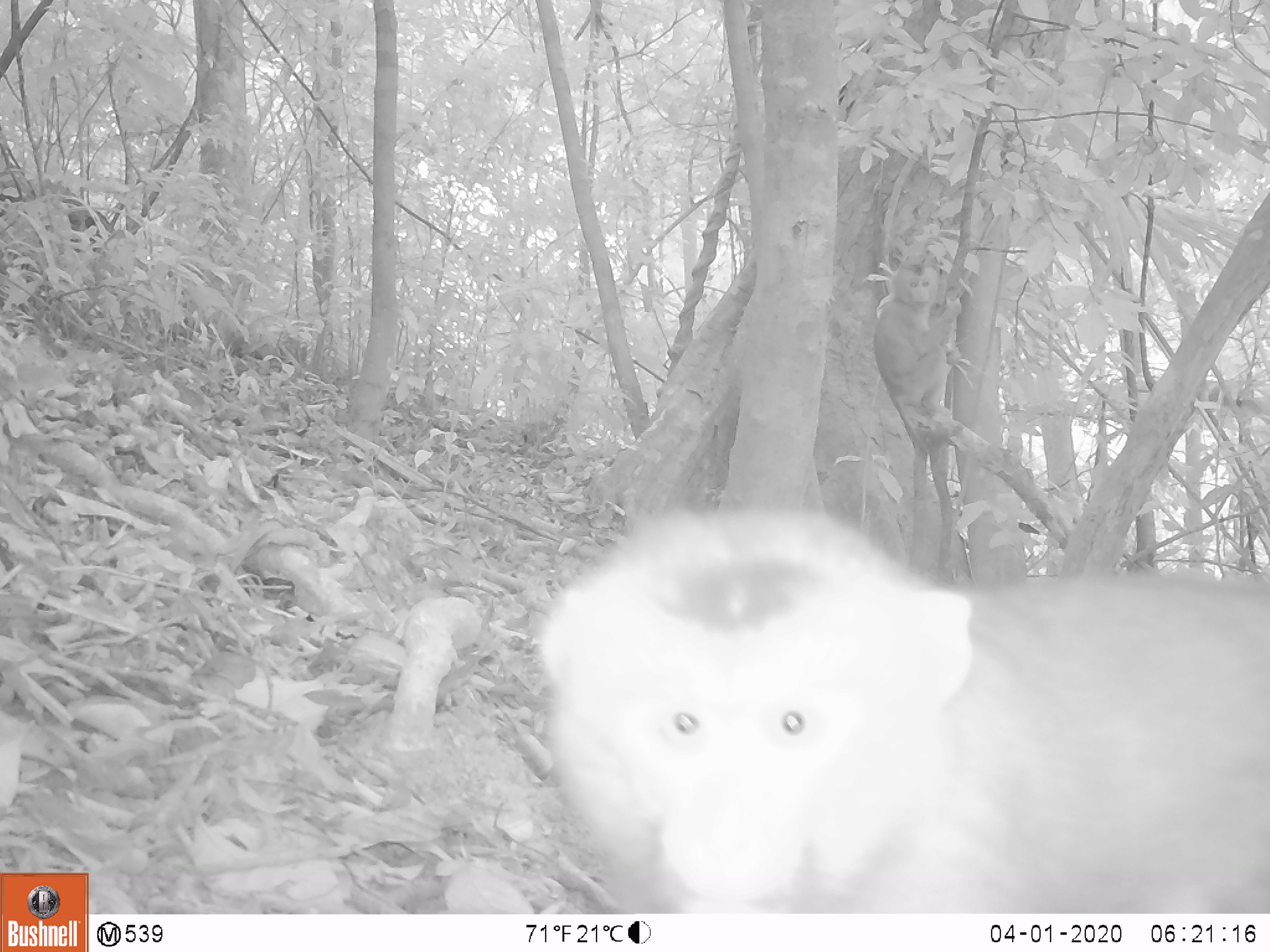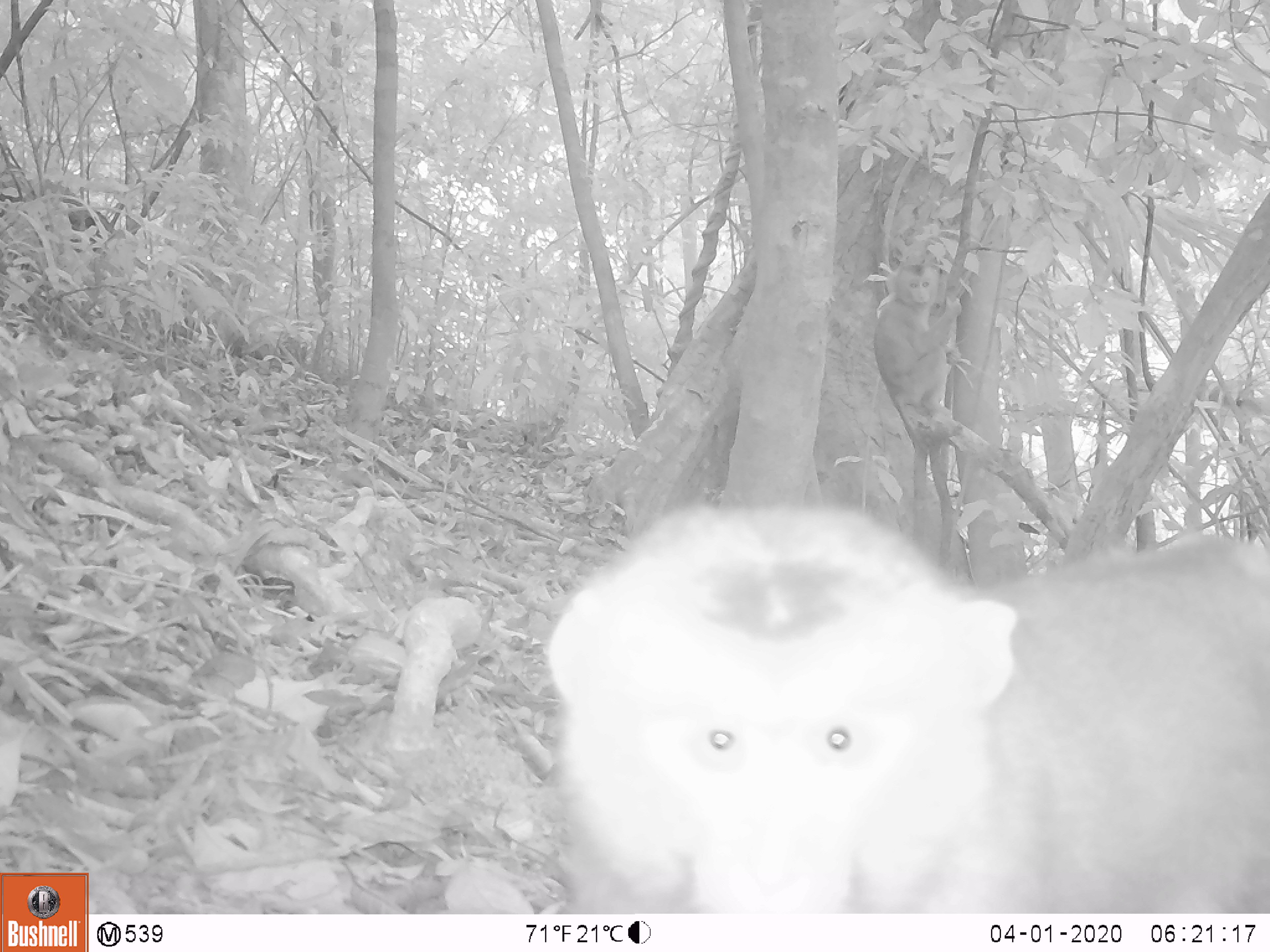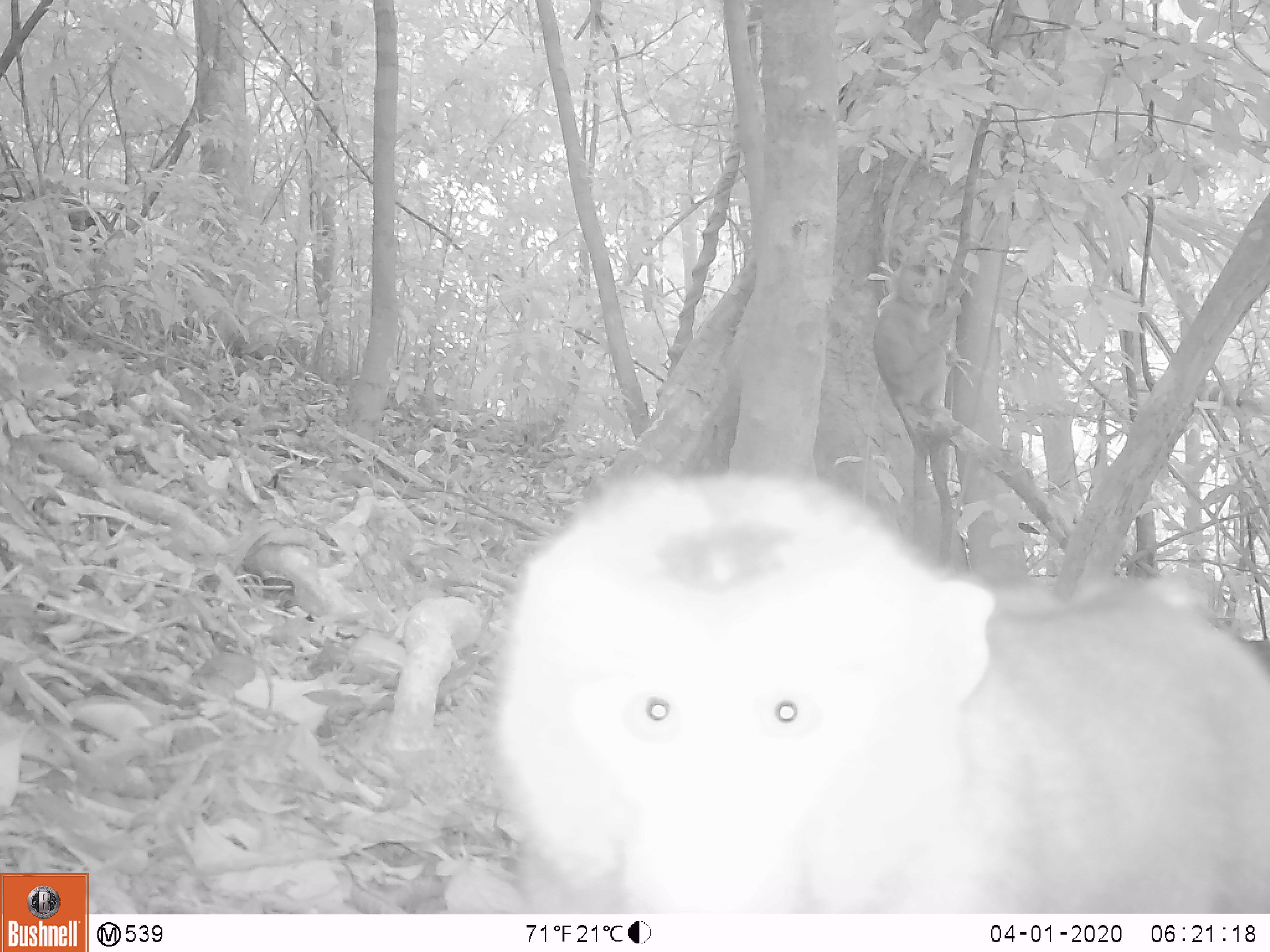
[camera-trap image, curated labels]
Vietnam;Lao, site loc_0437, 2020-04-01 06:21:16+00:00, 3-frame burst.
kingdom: Animalia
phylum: Chordata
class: Mammalia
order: Primates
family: Cercopithecidae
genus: Macaca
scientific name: Macaca nemestrina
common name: pig-tailed macaque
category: pig tailed macaque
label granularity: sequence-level